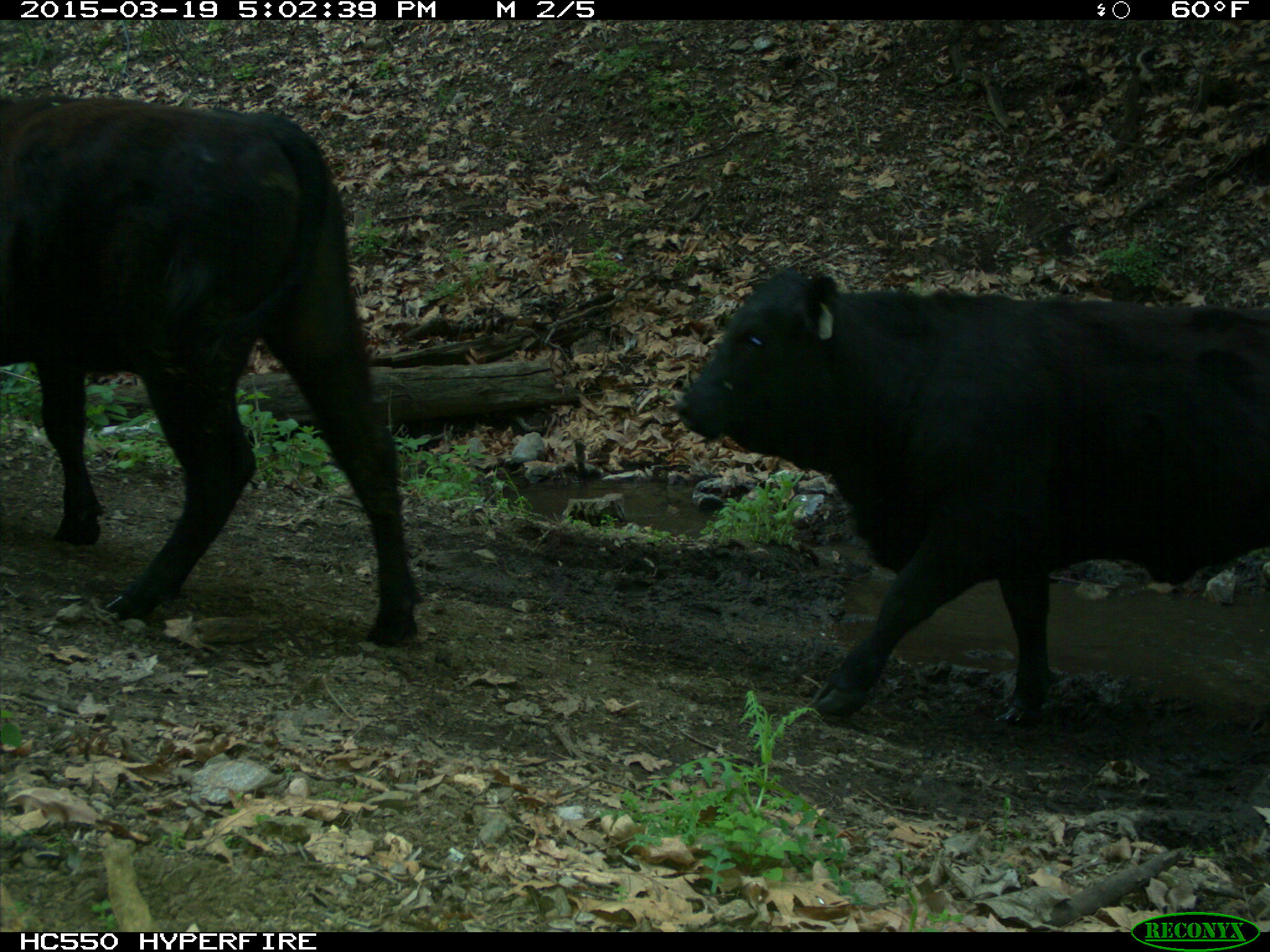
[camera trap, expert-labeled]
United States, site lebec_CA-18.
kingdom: Animalia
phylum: Chordata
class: Mammalia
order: Artiodactyla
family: Bovidae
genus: Bos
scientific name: Bos taurus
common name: domestic cow